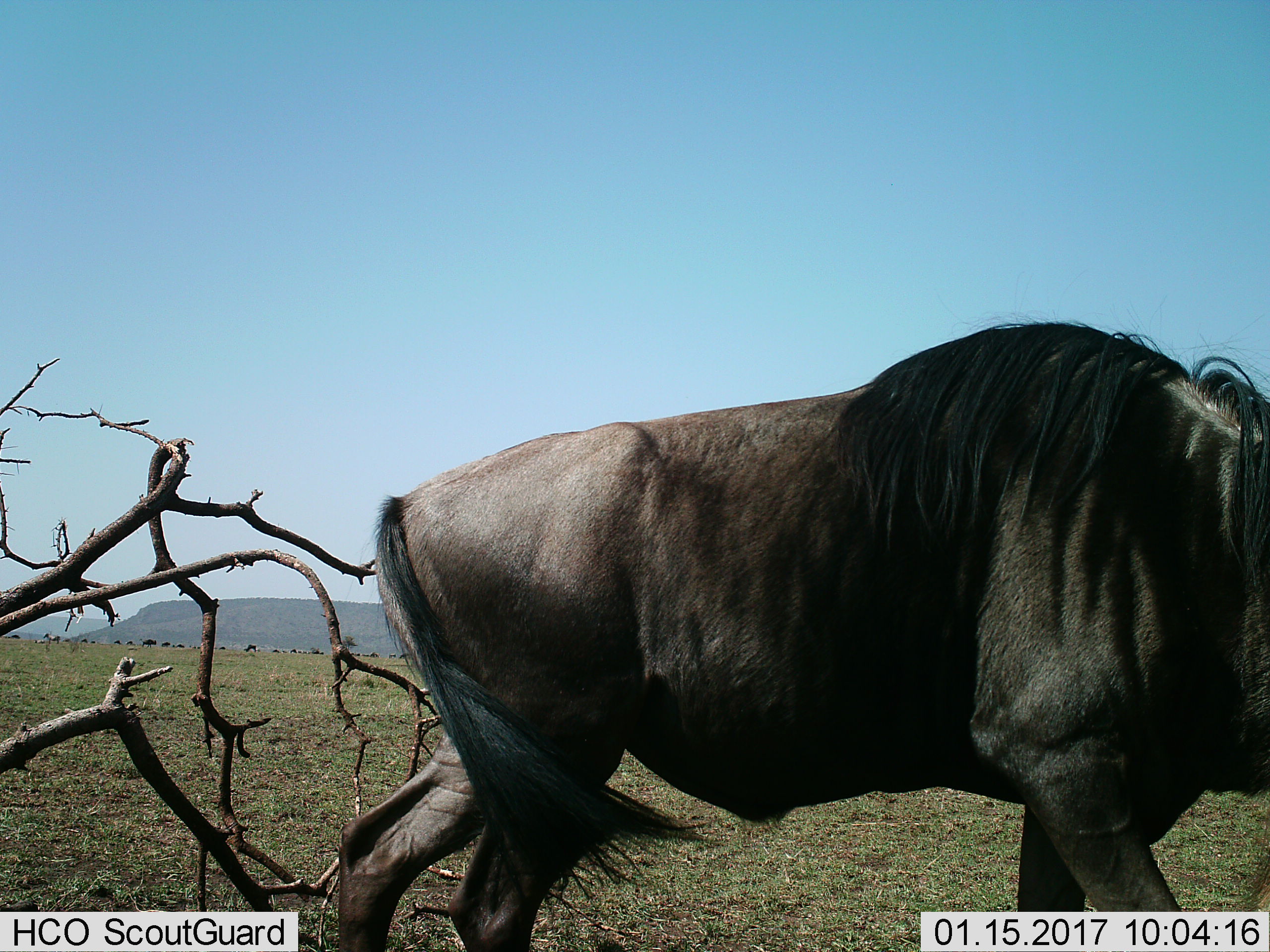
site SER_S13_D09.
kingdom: Animalia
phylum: Chordata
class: Mammalia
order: Artiodactyla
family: Bovidae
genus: Connochaetes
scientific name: Connochaetes taurinus taurinus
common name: blue wildebeest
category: wildebeestblue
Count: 1.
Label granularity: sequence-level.